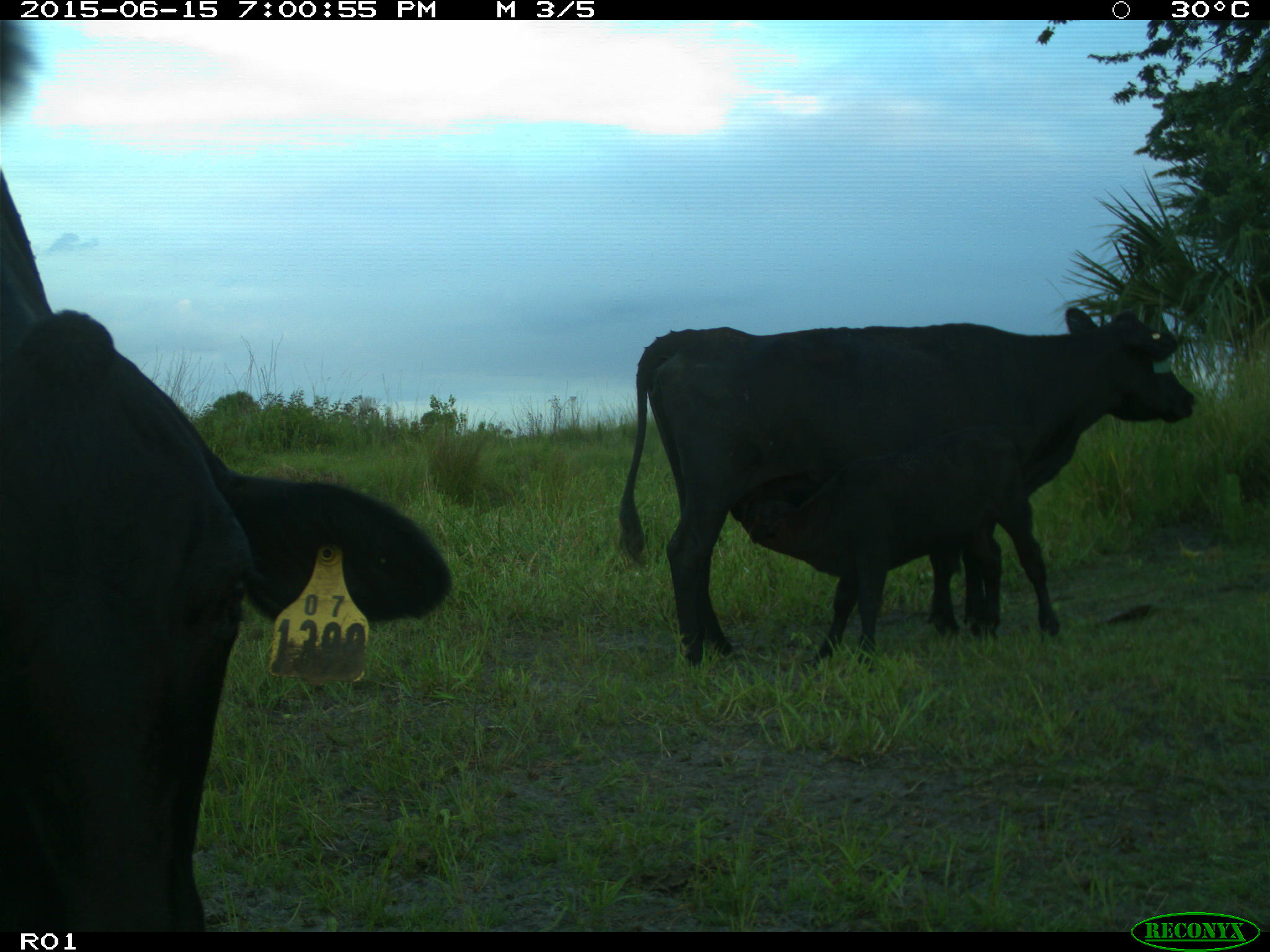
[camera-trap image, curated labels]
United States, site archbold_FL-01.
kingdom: Animalia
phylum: Chordata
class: Mammalia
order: Artiodactyla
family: Bovidae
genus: Bos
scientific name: Bos taurus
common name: domestic cow